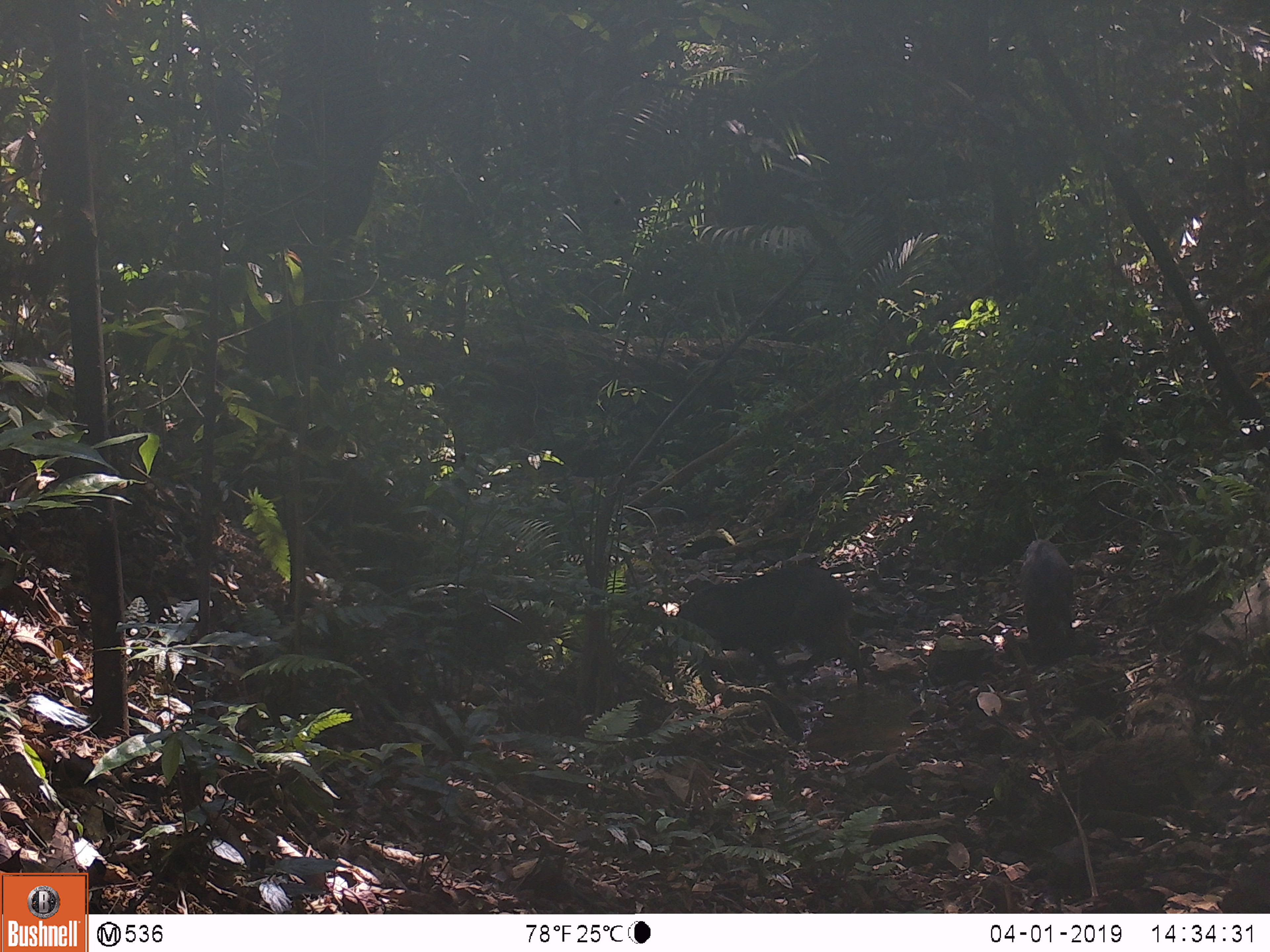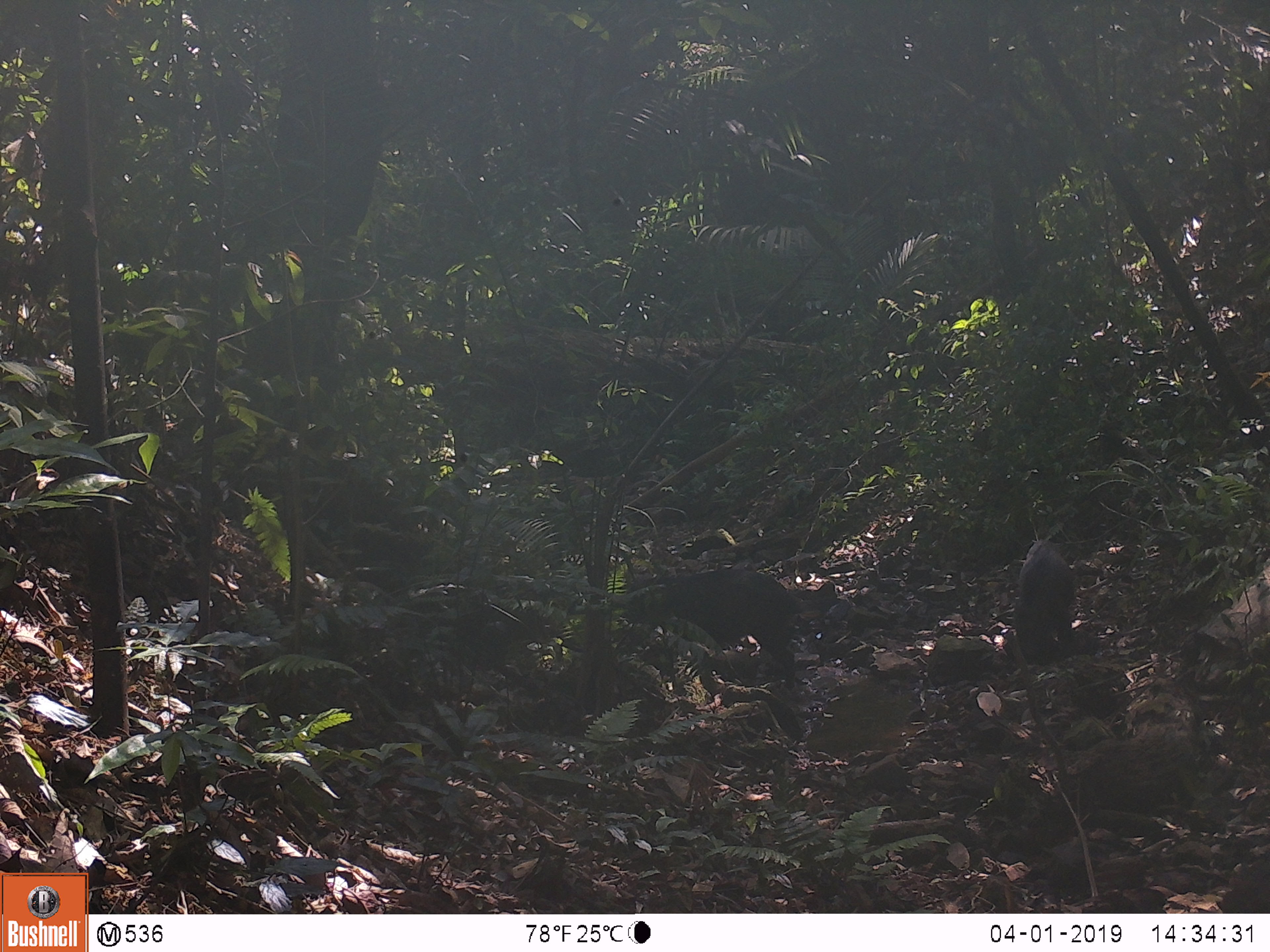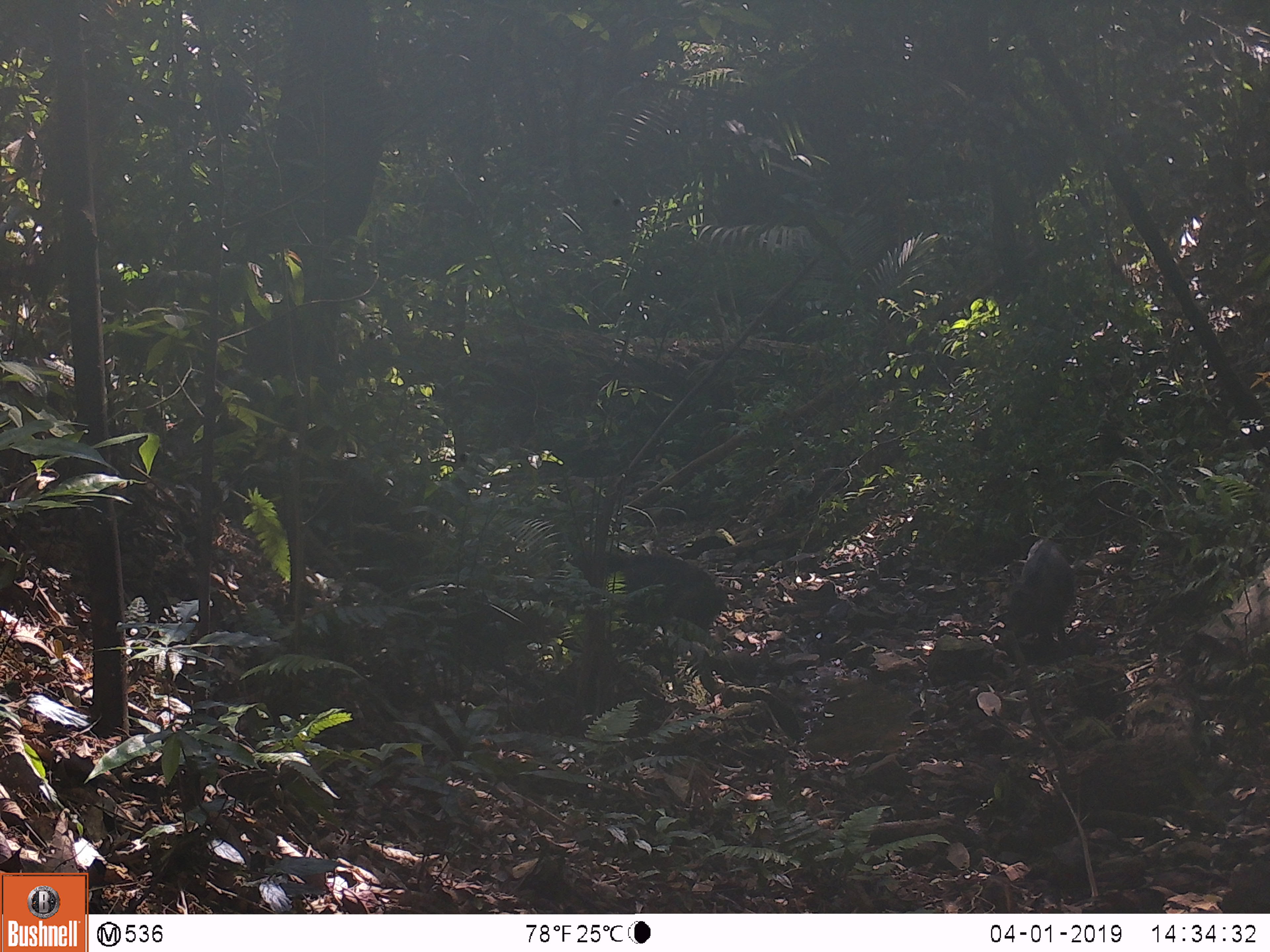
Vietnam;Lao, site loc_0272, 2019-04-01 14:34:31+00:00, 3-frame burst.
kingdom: Animalia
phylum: Chordata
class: Mammalia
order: Artiodactyla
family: Suidae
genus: Sus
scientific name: Sus scrofa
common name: eurasian wild pig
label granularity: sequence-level